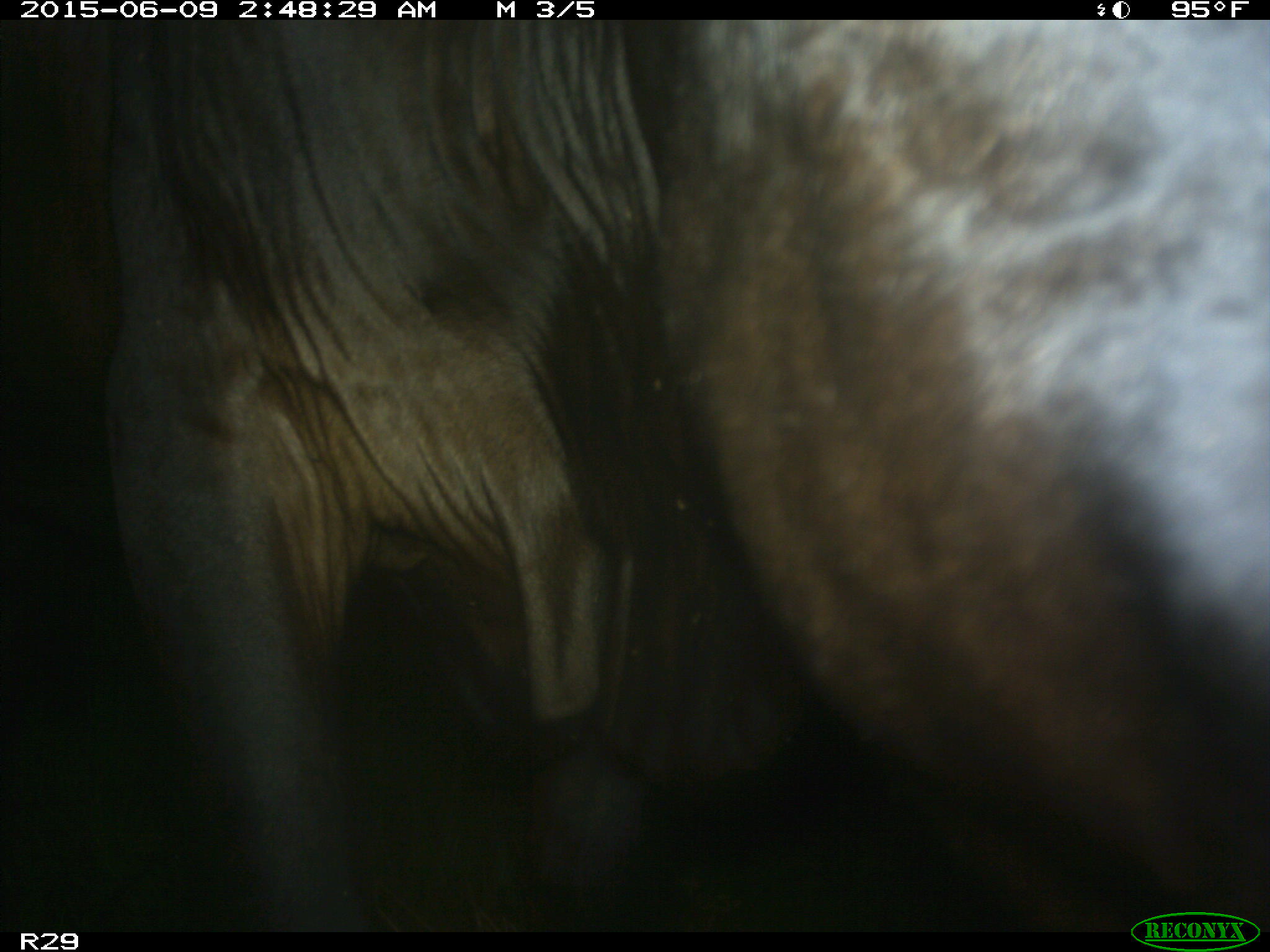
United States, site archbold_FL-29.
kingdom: Animalia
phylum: Chordata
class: Mammalia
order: Artiodactyla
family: Bovidae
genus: Bos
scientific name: Bos taurus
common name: domestic cow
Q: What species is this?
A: Bos taurus (domestic cow).